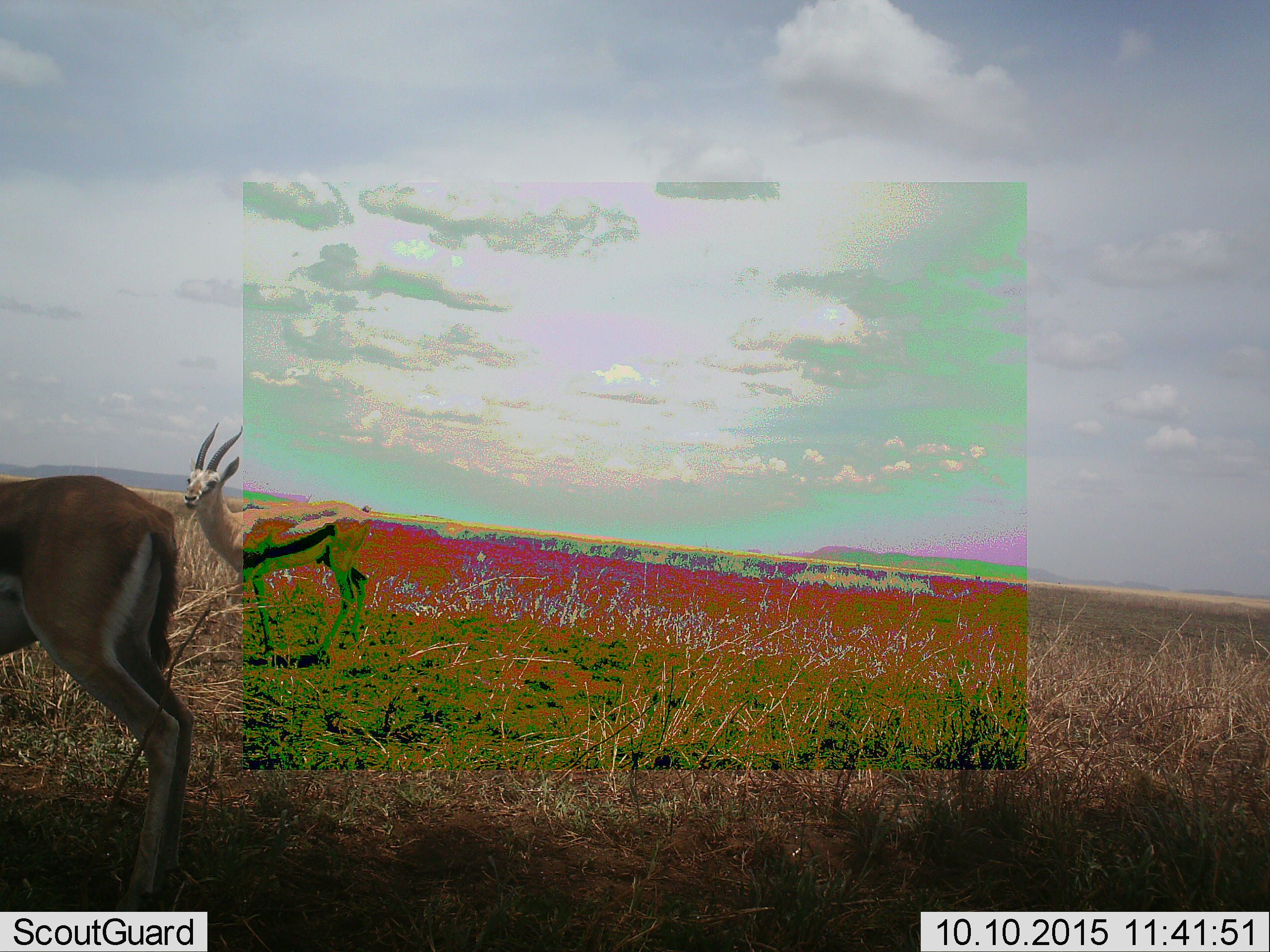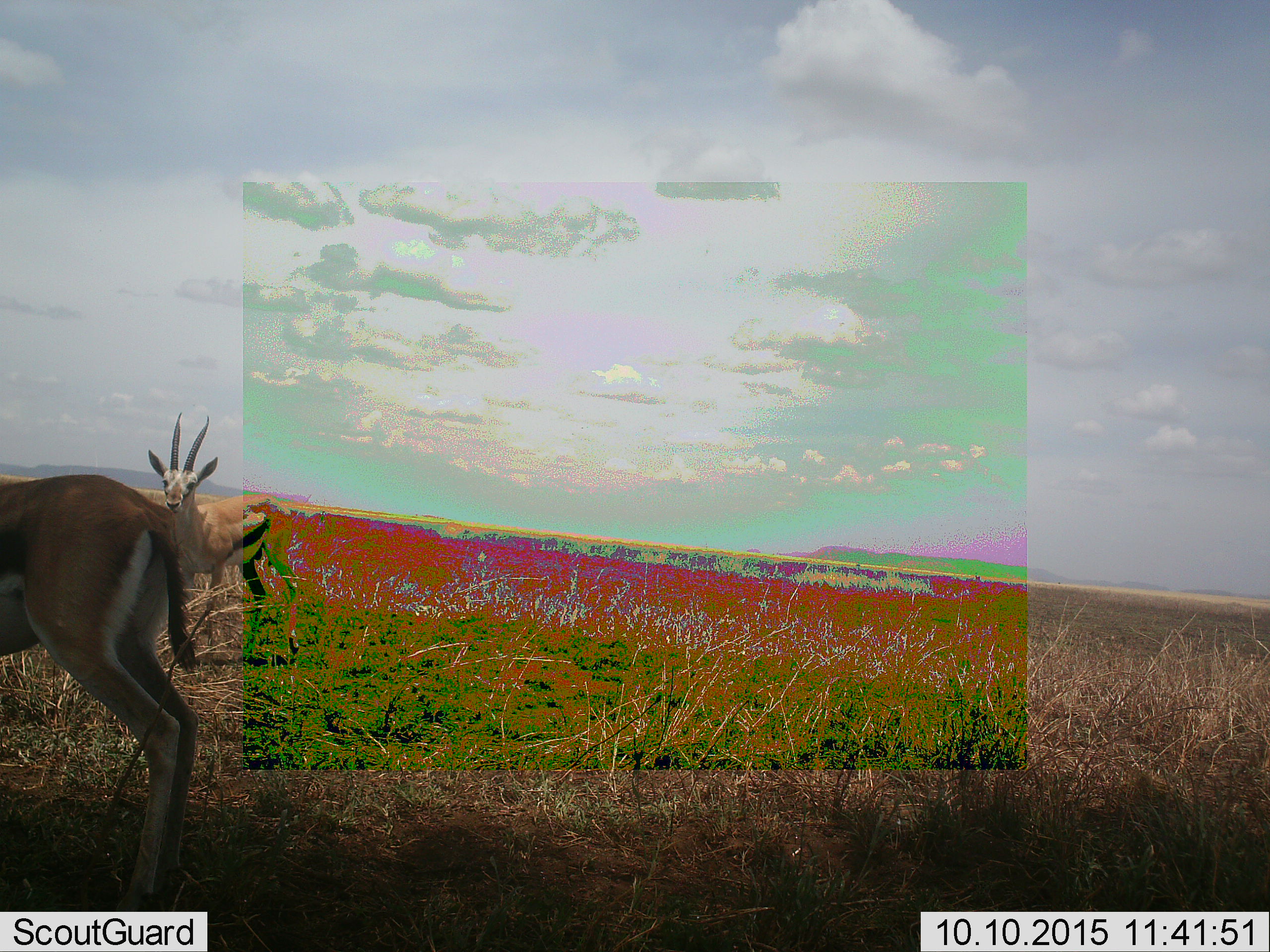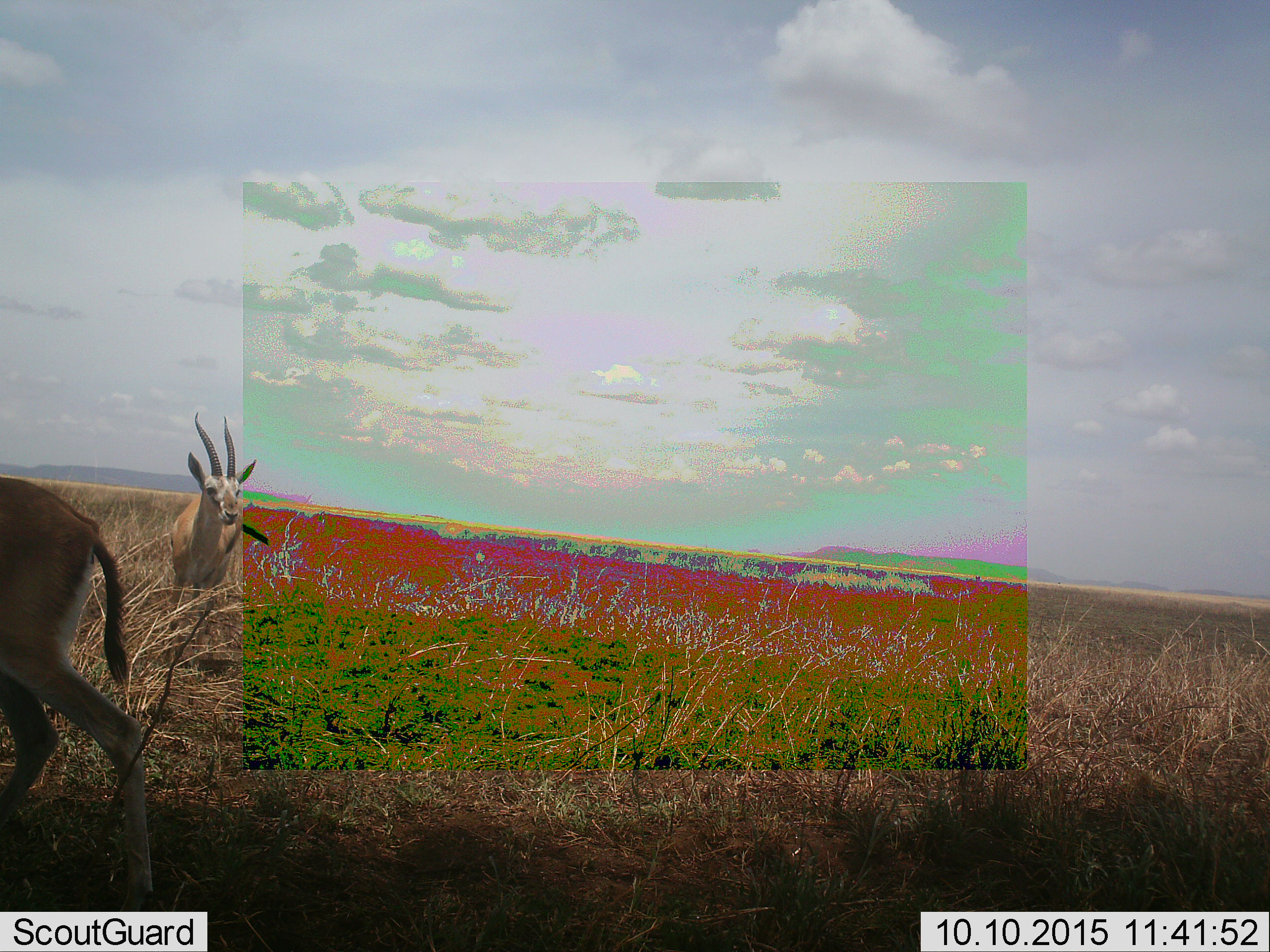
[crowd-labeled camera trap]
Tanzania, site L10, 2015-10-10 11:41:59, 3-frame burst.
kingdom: Animalia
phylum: Chordata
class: Mammalia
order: Artiodactyla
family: Bovidae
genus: Eudorcas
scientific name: Eudorcas thomsonii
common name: thomson's gazelle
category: gazellethomsons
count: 2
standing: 60%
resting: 0%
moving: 70%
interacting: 0%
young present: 0%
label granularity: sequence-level